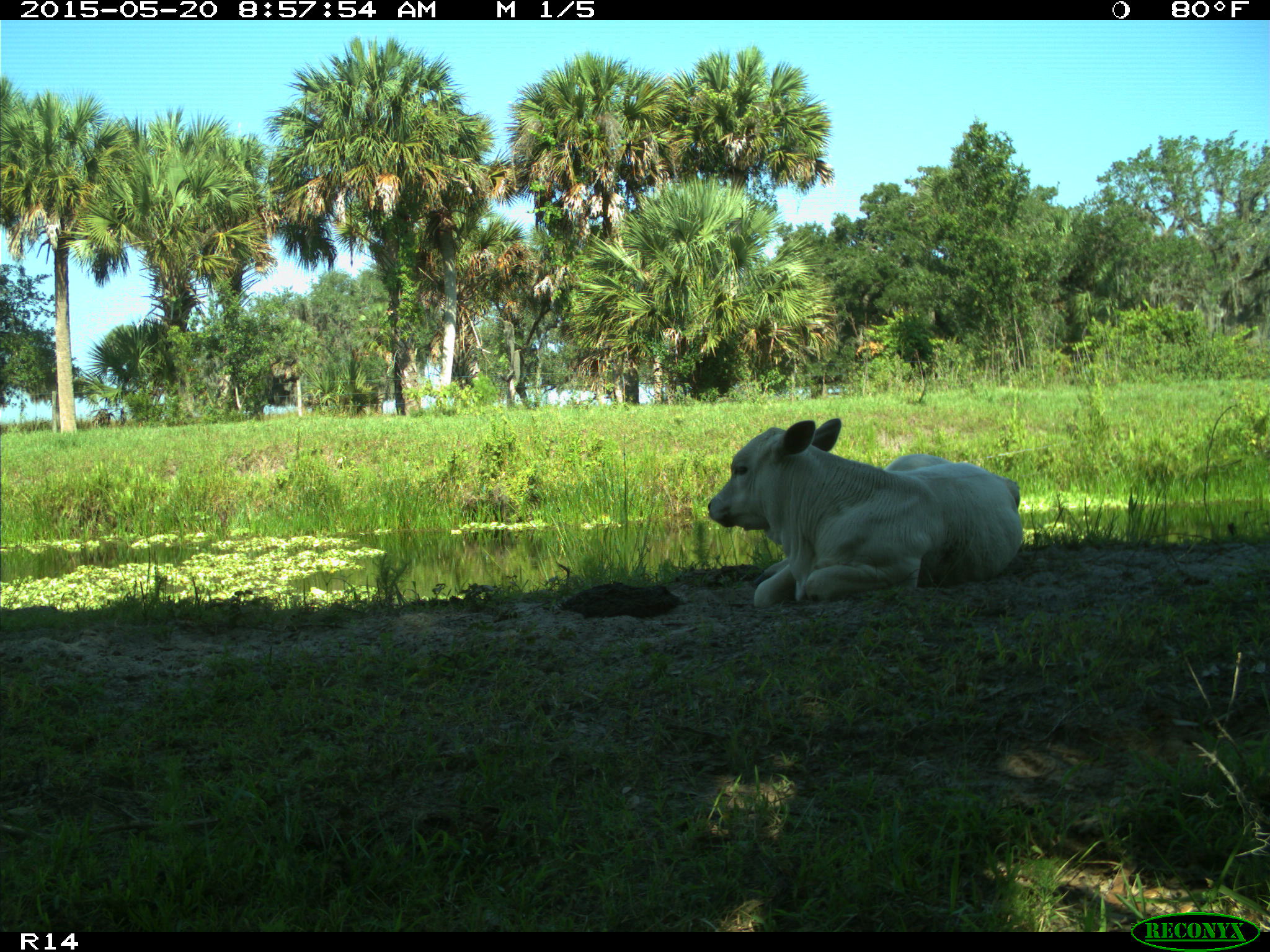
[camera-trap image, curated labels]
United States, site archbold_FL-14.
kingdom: Animalia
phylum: Chordata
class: Mammalia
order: Artiodactyla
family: Bovidae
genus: Bos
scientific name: Bos taurus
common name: domestic cow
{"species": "Bos taurus (domestic cow)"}